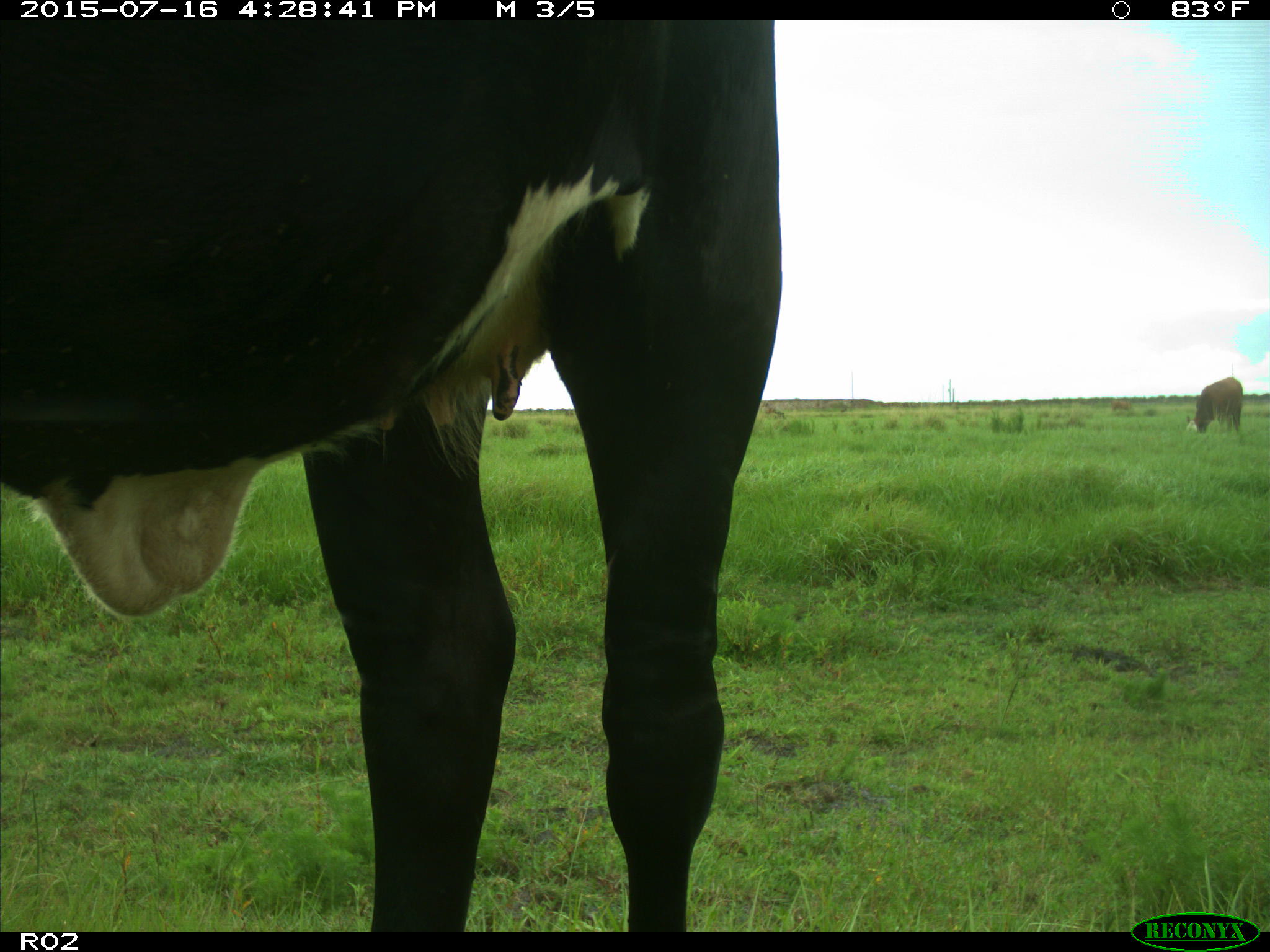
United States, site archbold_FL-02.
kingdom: Animalia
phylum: Chordata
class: Mammalia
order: Artiodactyla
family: Bovidae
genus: Bos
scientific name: Bos taurus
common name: domestic cow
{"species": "Bos taurus (domestic cow)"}